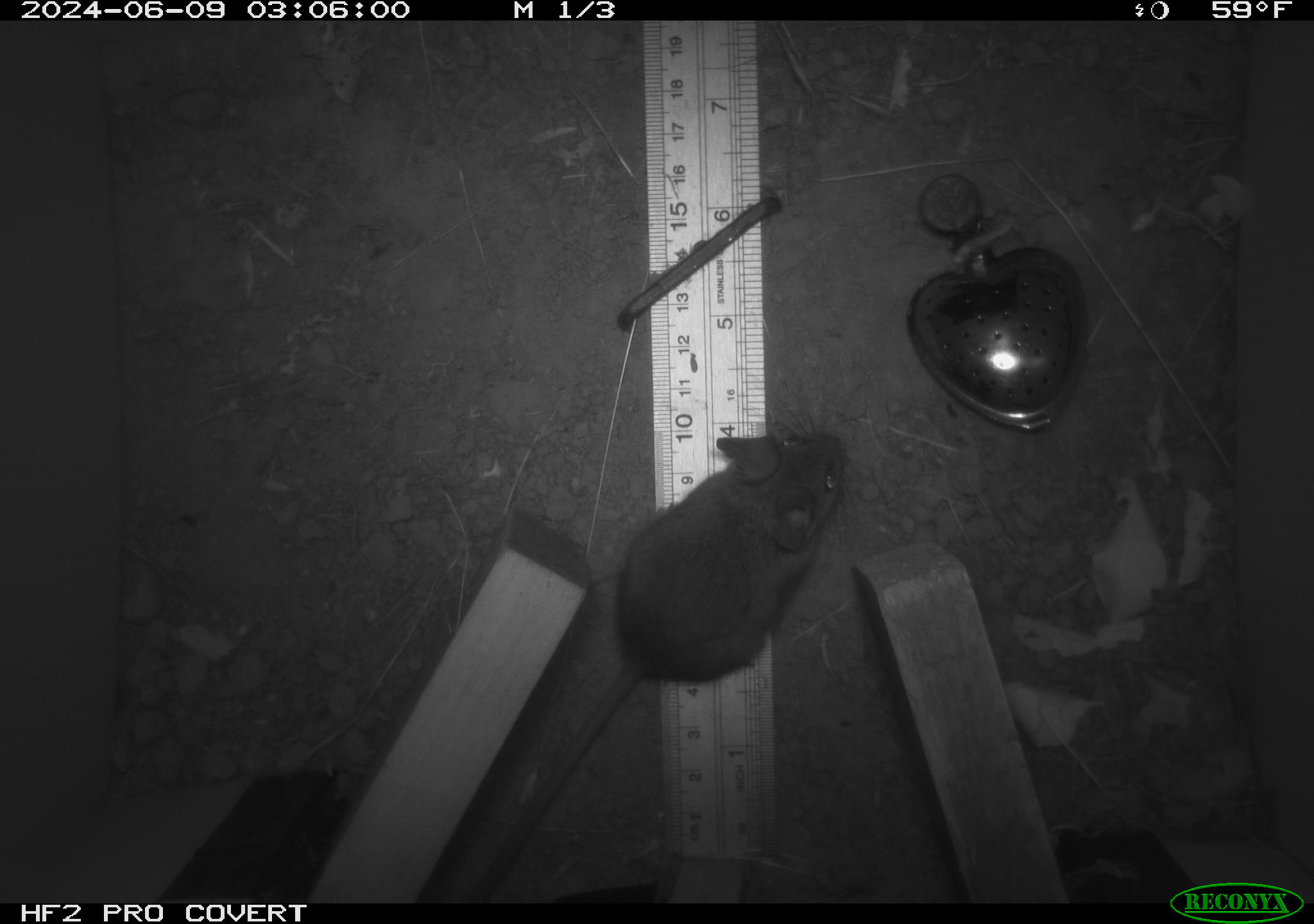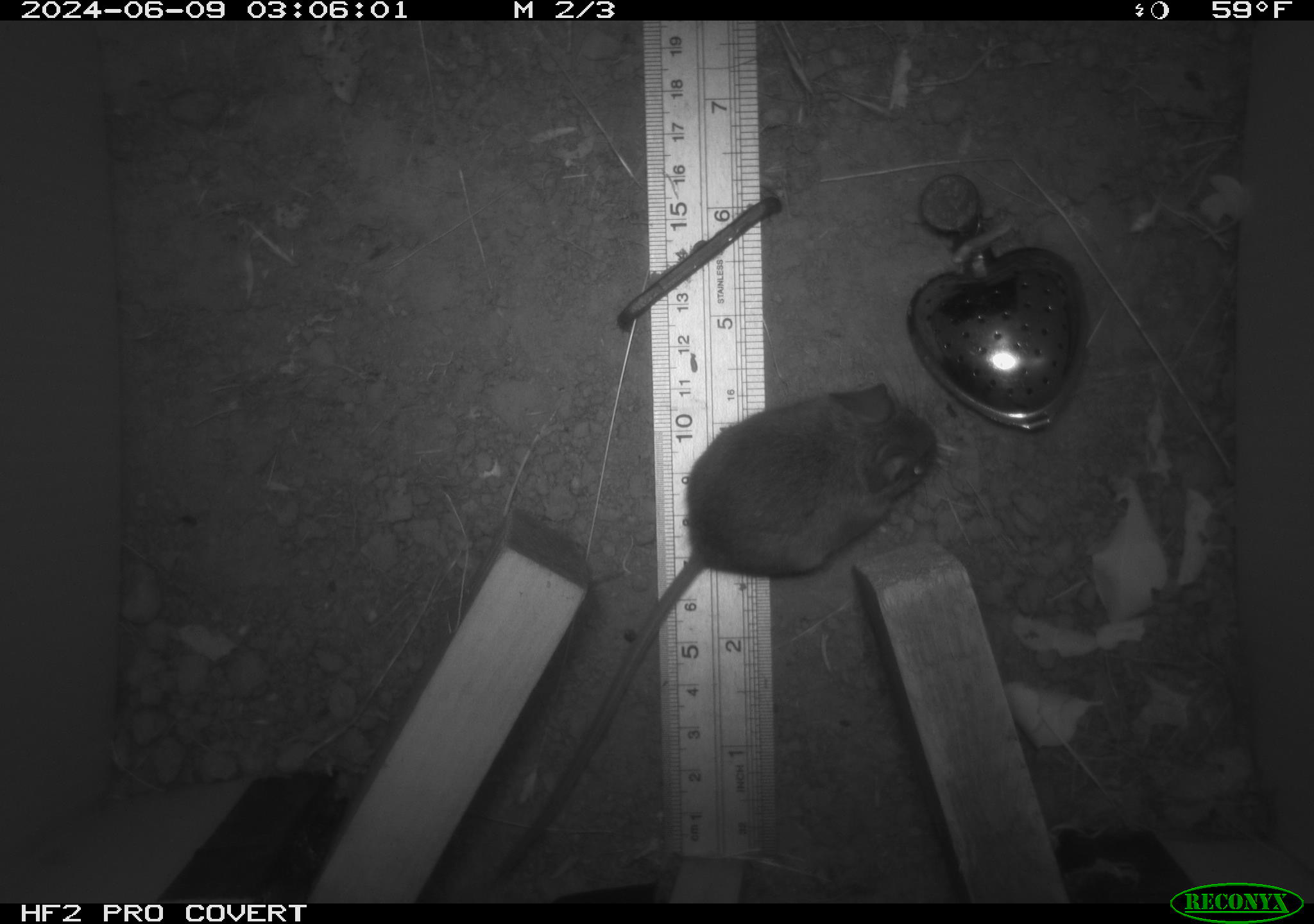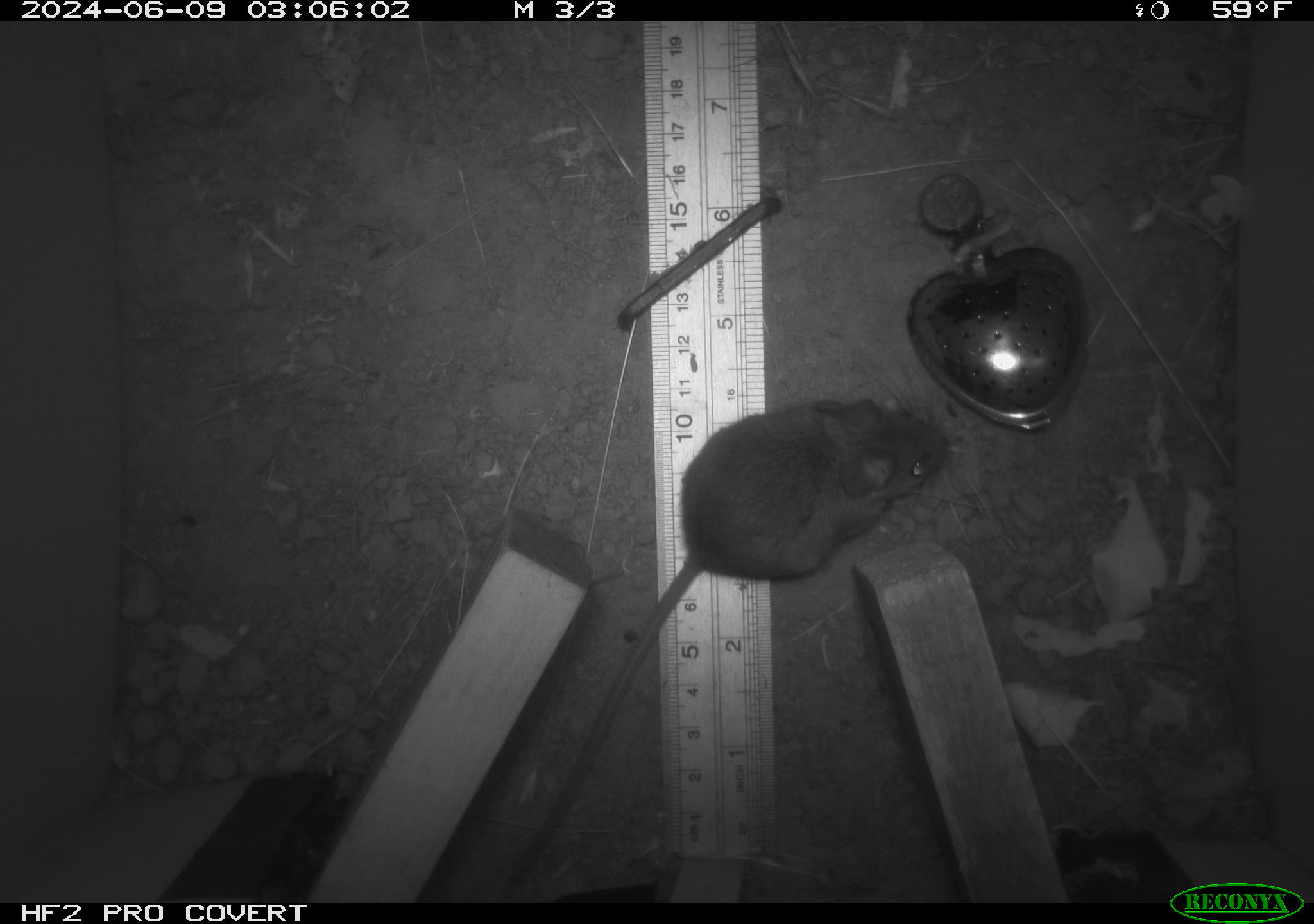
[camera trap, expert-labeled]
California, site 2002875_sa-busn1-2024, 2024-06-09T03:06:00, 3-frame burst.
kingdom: Animalia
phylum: Chordata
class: Mammalia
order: Rodentia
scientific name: Rodentia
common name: mouse species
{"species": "mouse species (Rodentia)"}